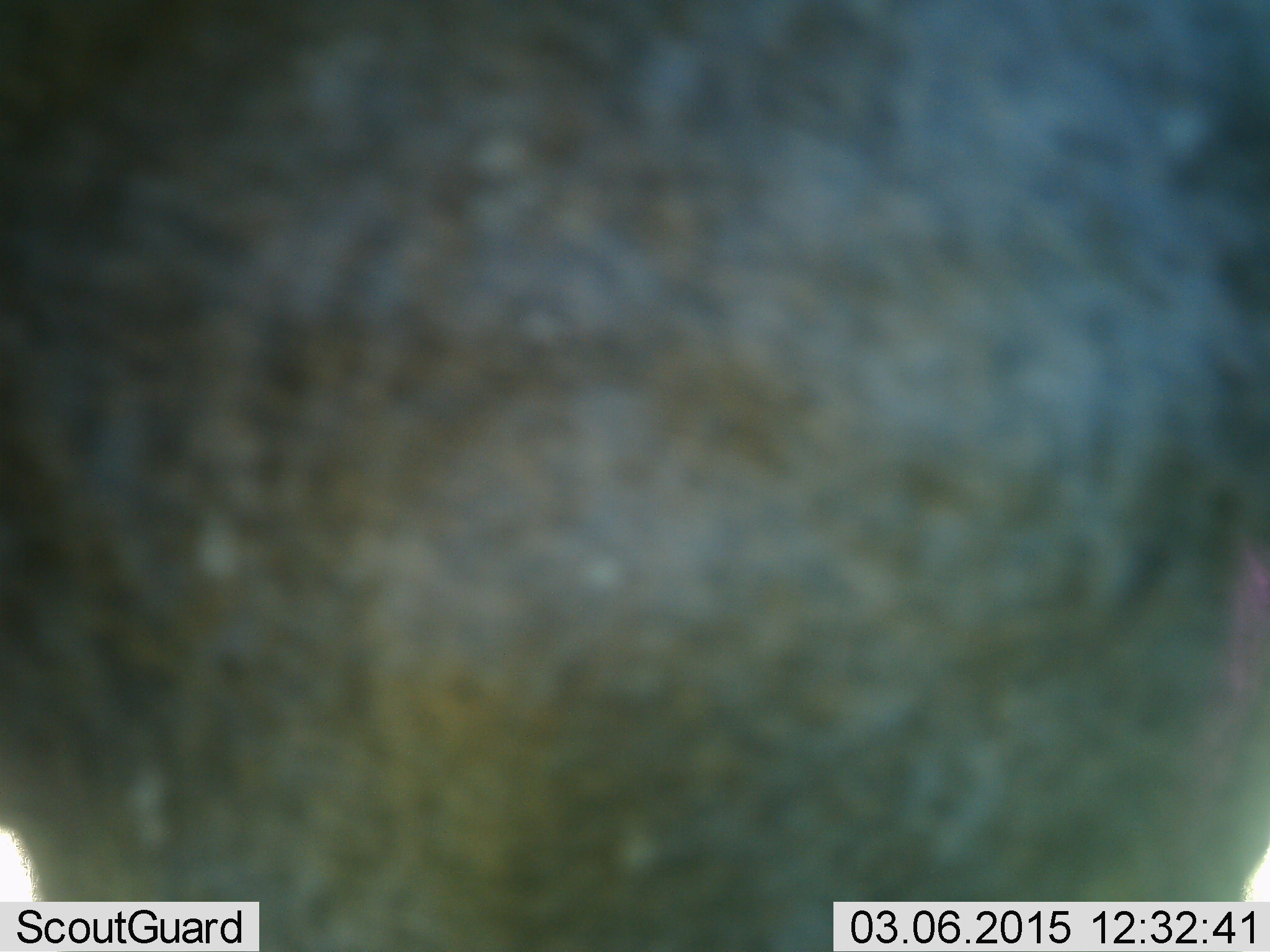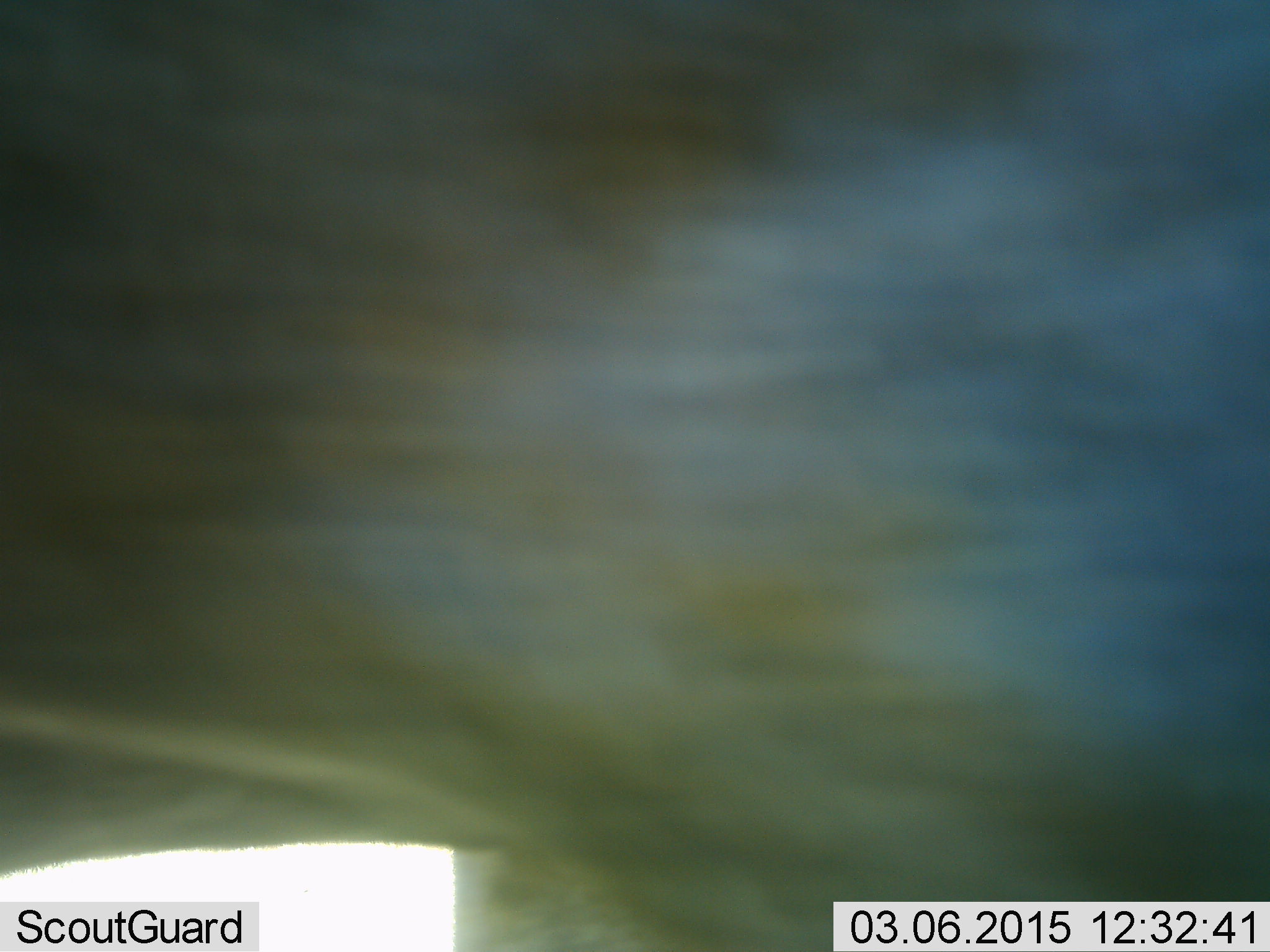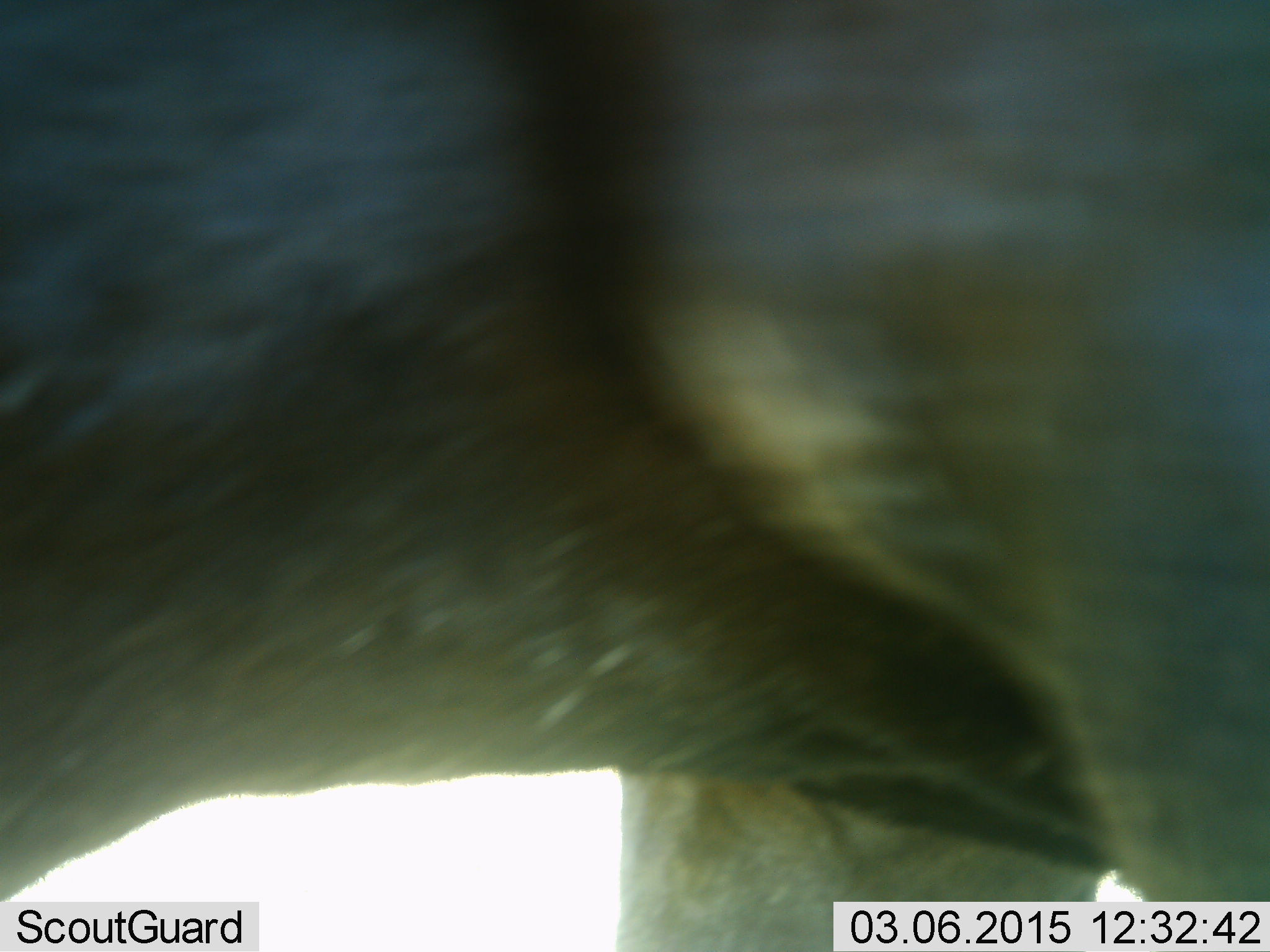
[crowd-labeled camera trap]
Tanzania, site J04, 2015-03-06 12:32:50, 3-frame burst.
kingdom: Animalia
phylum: Chordata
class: Mammalia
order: Artiodactyla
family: Bovidae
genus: Connochaetes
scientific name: Connochaetes taurinus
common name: blue wildebeest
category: wildebeest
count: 1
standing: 43%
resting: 14%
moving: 43%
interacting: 0%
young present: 0%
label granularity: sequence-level